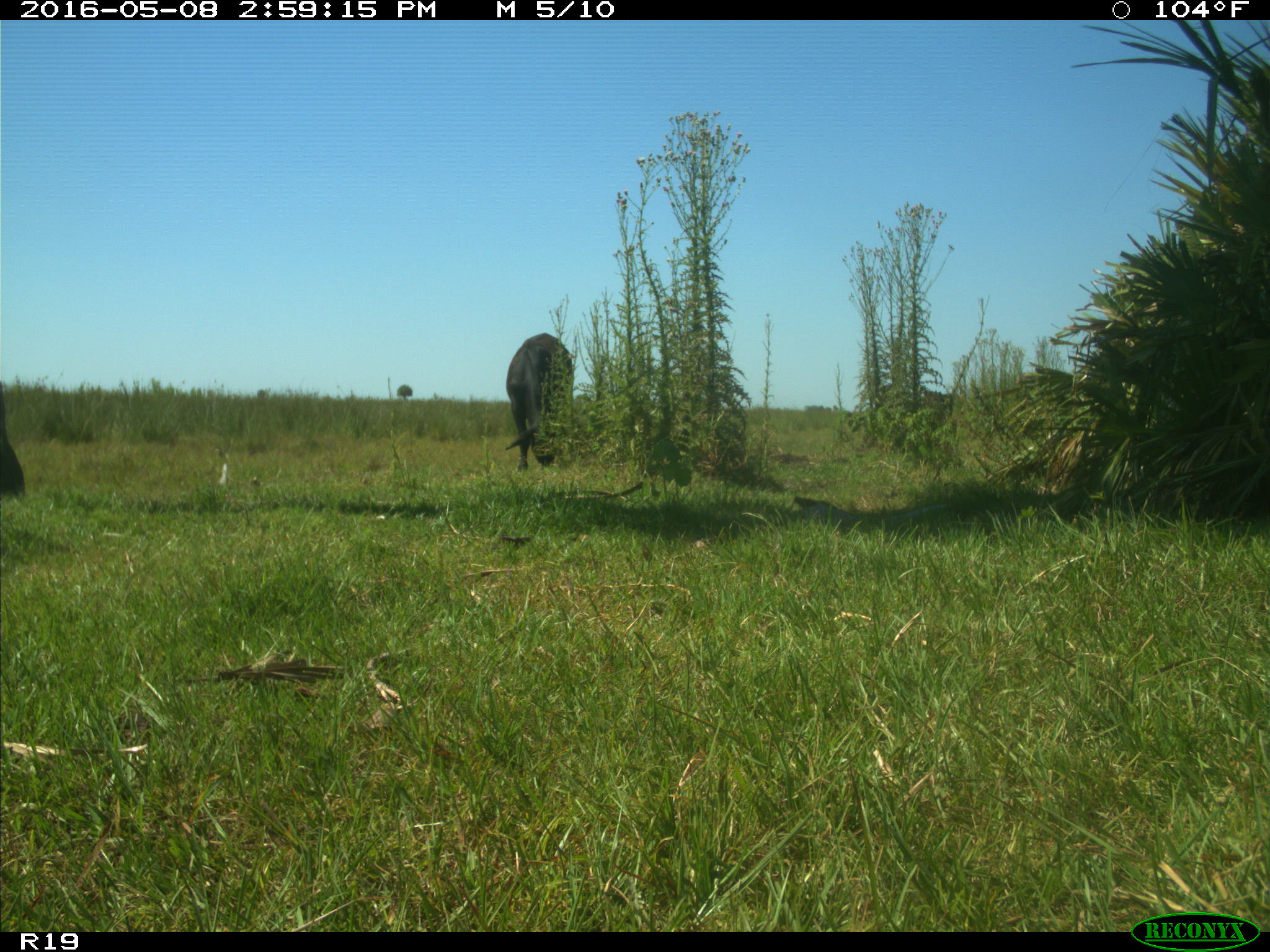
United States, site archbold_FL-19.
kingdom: Animalia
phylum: Chordata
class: Mammalia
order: Artiodactyla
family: Bovidae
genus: Bos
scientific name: Bos taurus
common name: domestic cow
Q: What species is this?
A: Bos taurus (domestic cow).